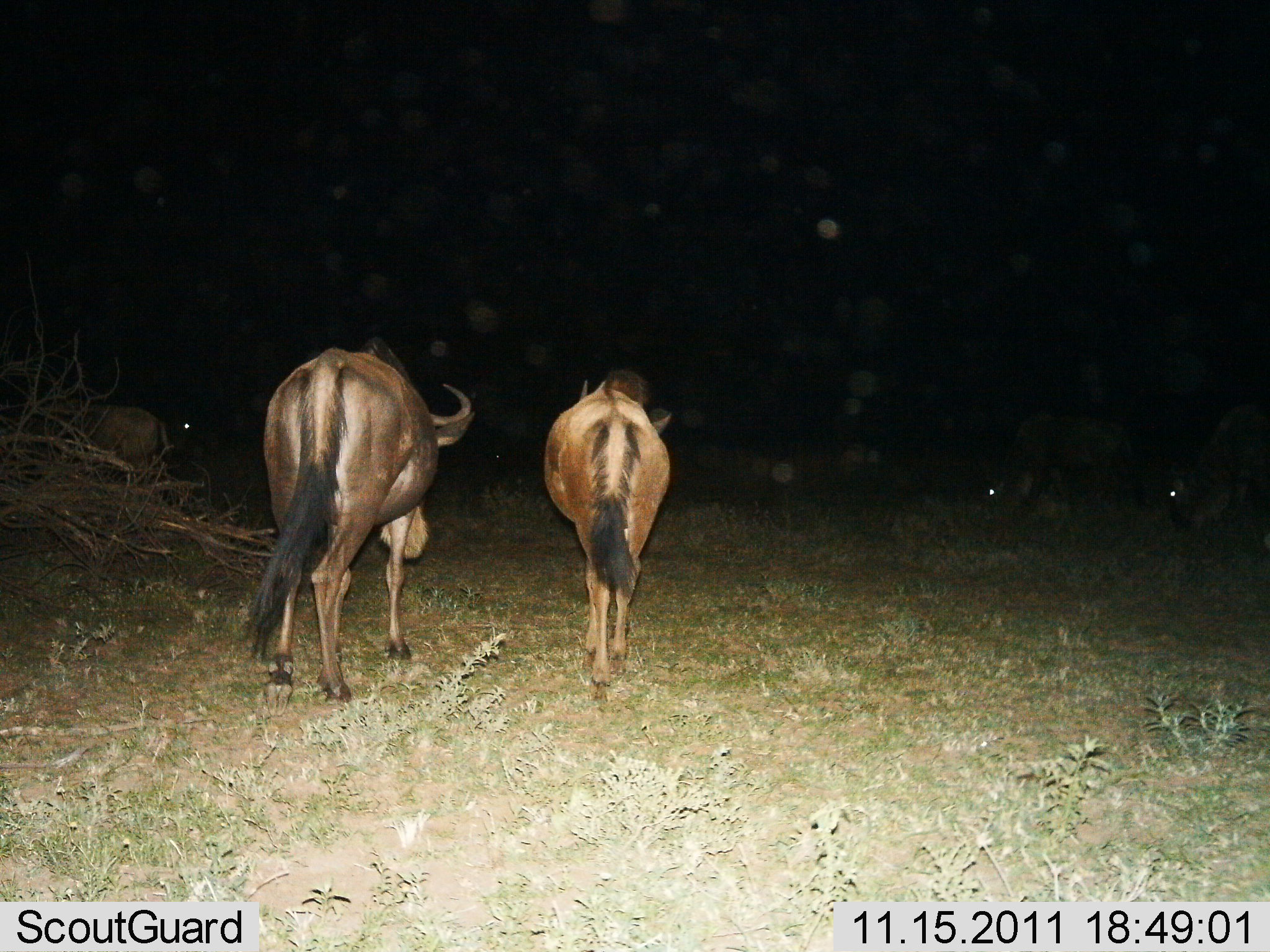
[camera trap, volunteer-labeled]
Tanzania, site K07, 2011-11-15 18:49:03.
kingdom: Animalia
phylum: Chordata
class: Mammalia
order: Artiodactyla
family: Bovidae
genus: Connochaetes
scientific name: Connochaetes taurinus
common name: blue wildebeest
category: wildebeest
Wildebeest (blue wildebeest) (Connochaetes taurinus), count 5. Behavior (volunteer vote fractions): standing 36%, resting 0%, moving 82%, interacting 0%. Young present (vote fraction): 0%. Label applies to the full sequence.